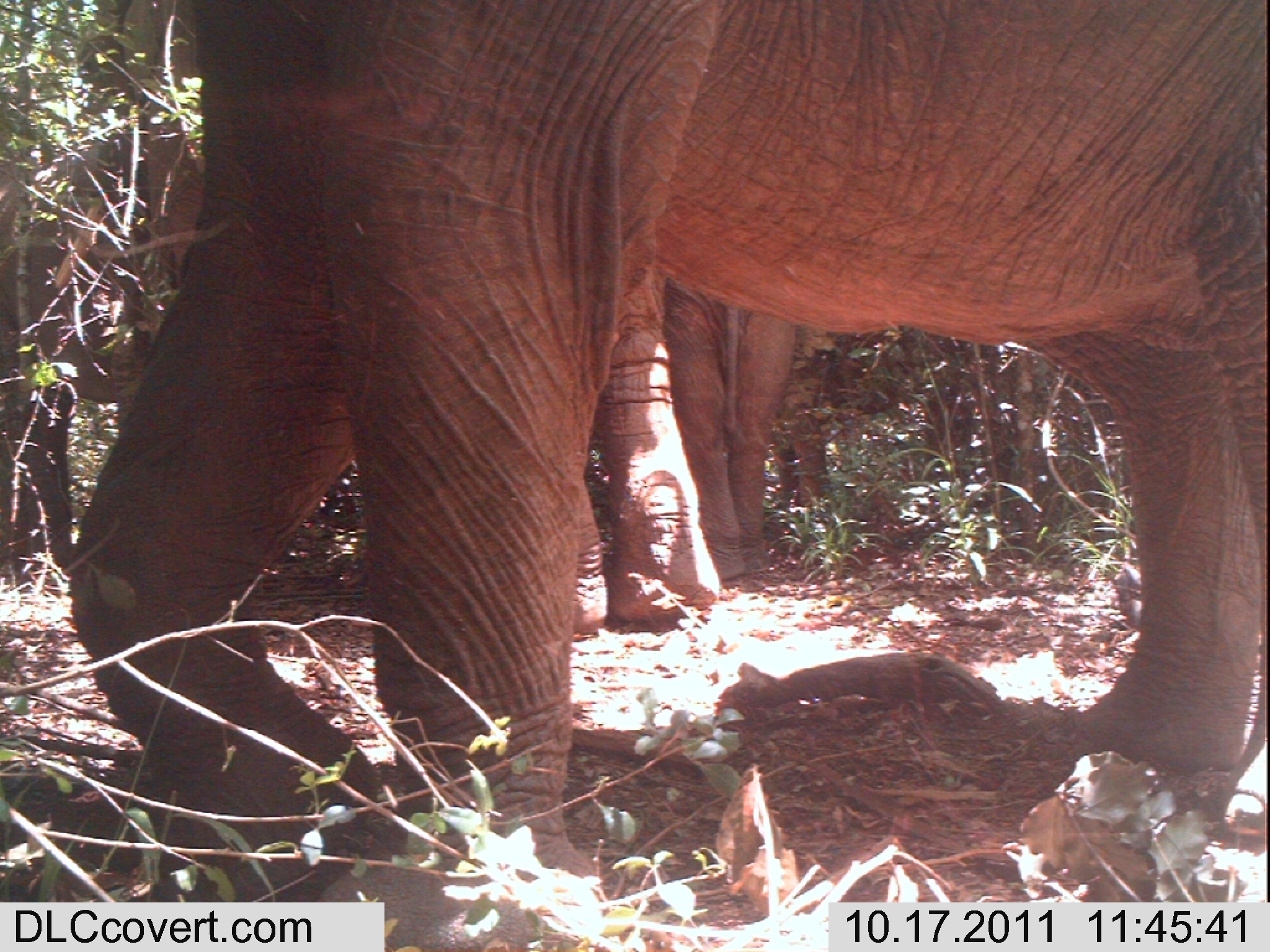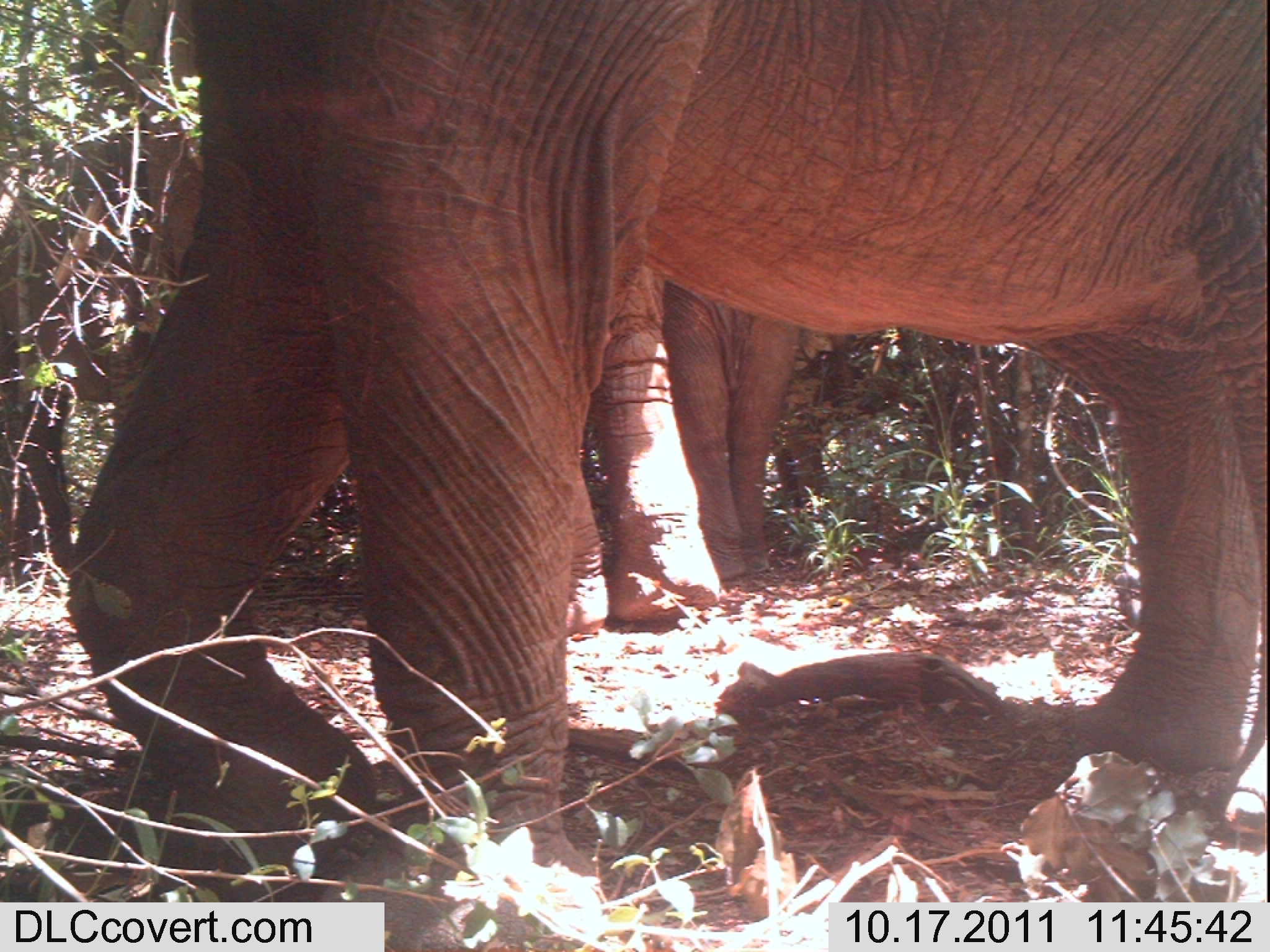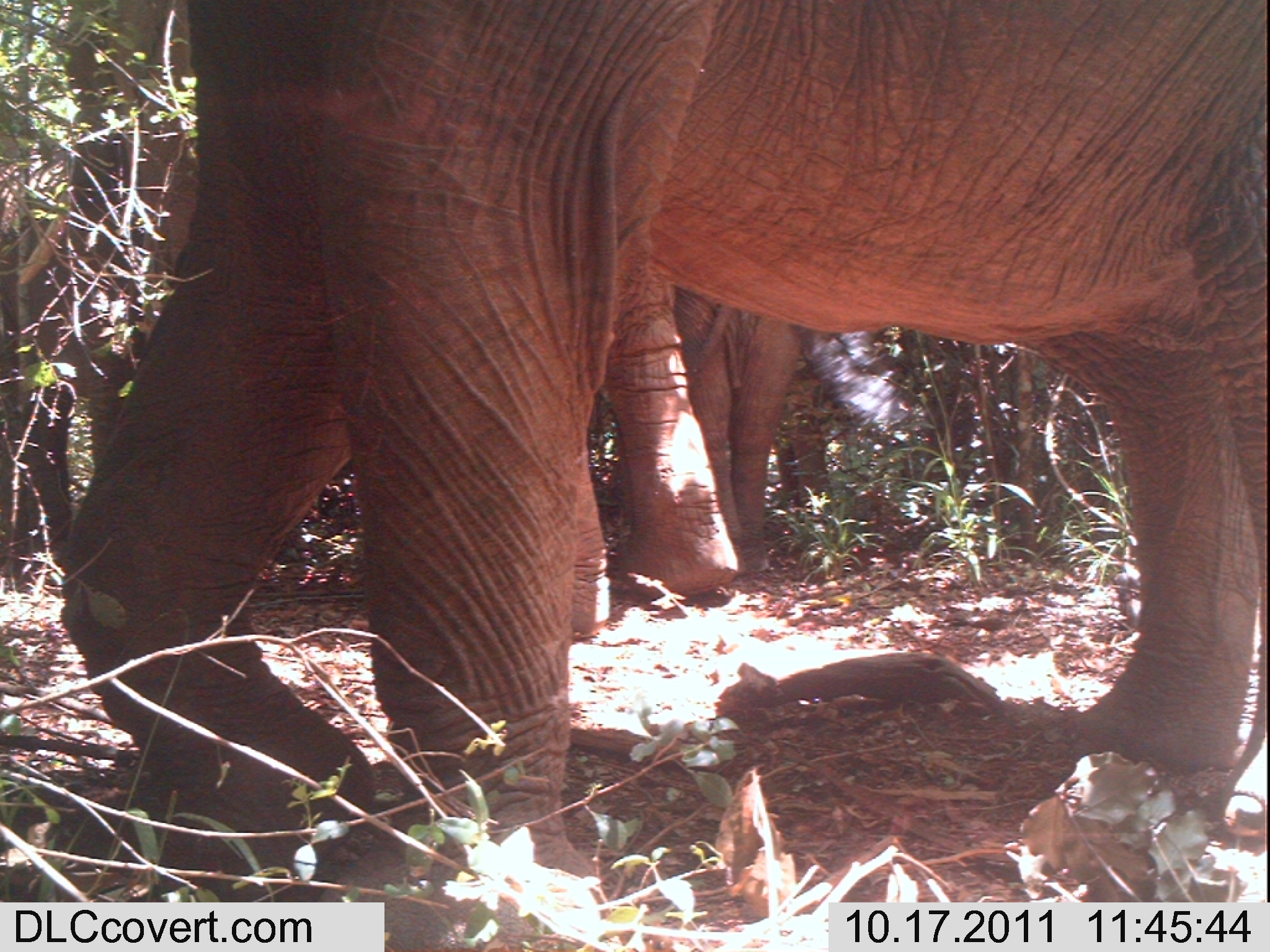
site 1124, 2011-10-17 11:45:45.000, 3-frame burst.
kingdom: Animalia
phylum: Chordata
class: Mammalia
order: Proboscidea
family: Elephantidae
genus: Loxodonta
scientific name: Loxodonta africana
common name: african bush elephant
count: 4